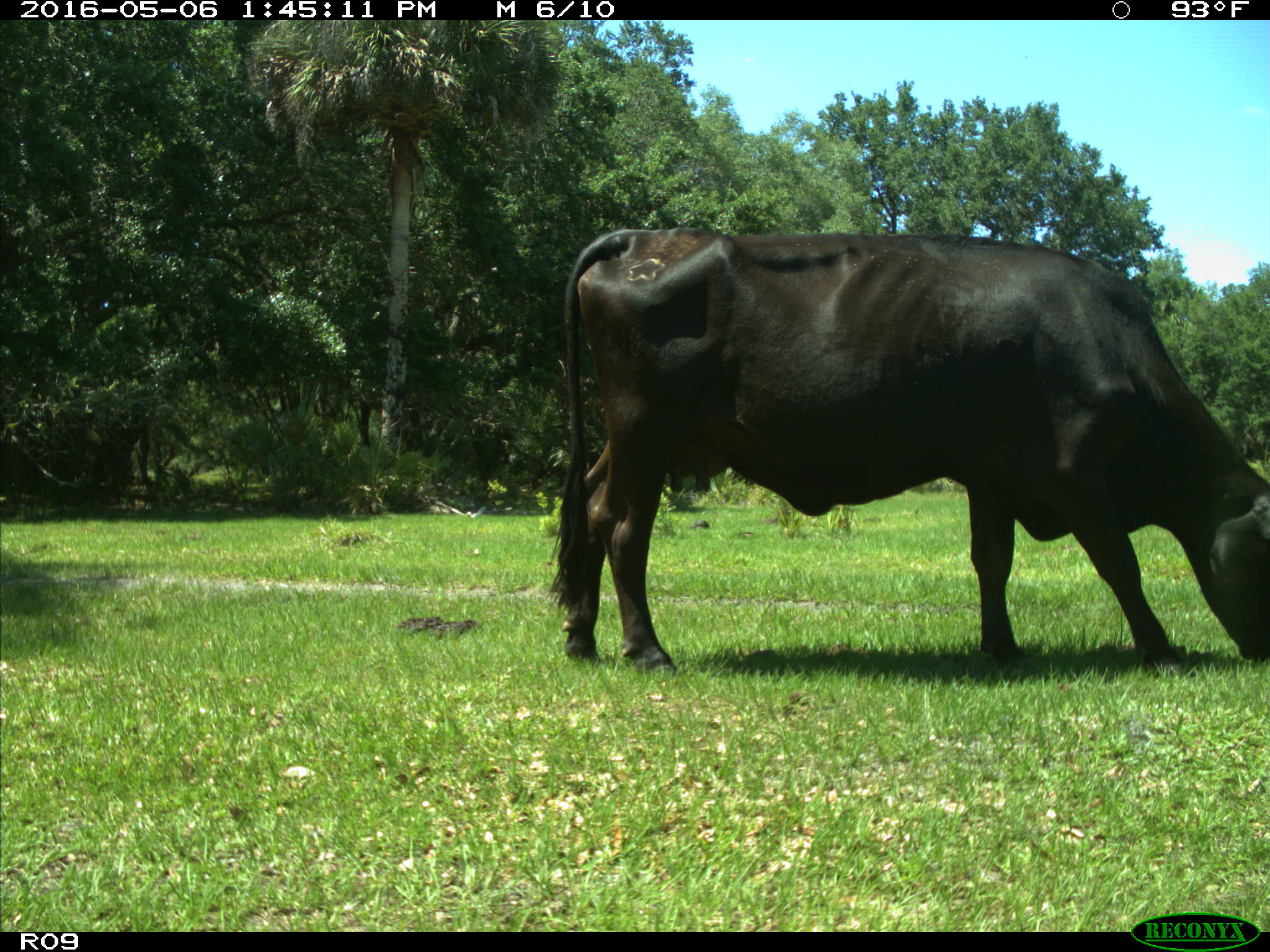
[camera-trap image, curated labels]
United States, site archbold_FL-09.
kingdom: Animalia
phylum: Chordata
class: Mammalia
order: Artiodactyla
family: Bovidae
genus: Bos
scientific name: Bos taurus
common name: domestic cow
Bos taurus (domestic cow).